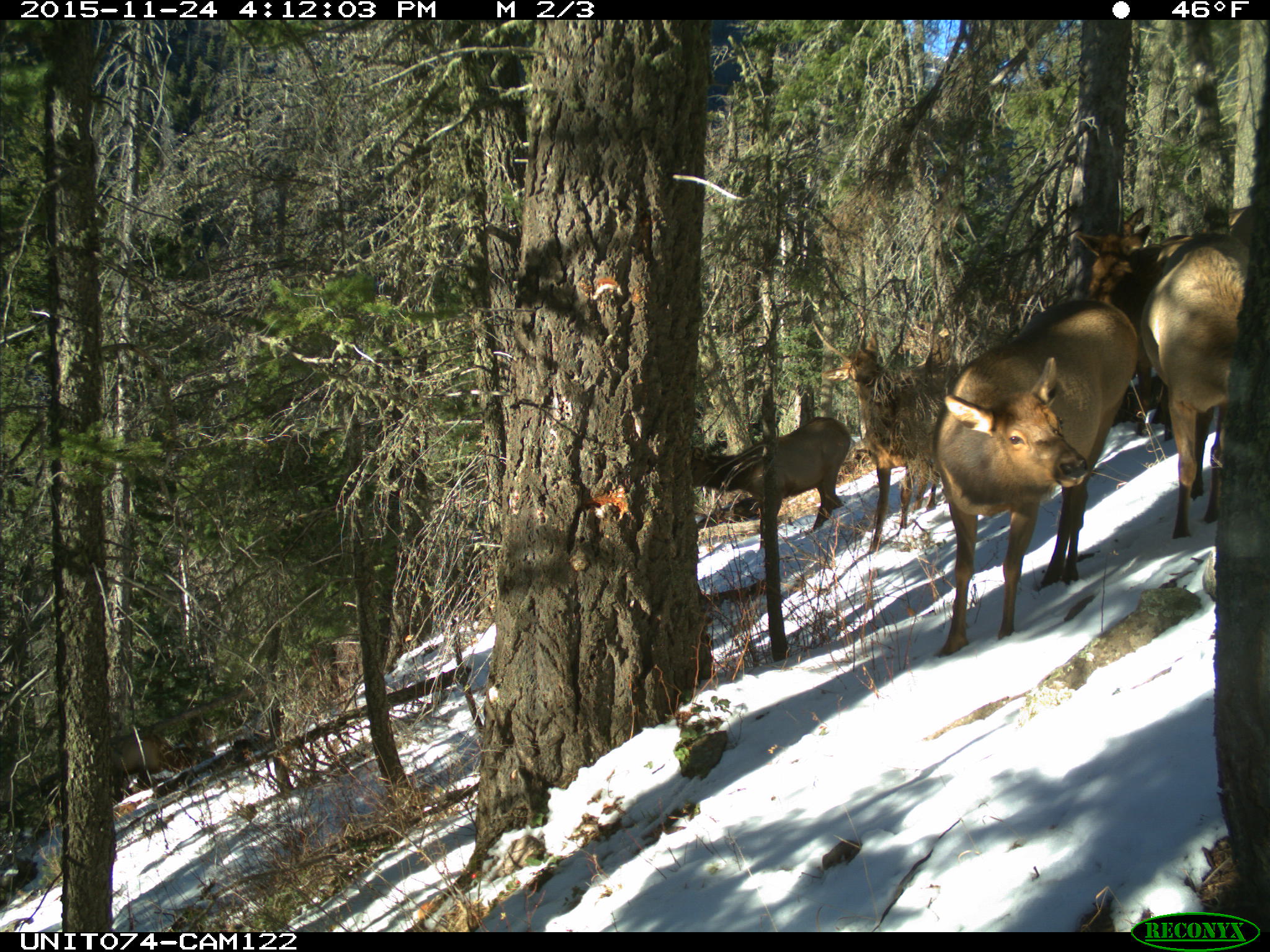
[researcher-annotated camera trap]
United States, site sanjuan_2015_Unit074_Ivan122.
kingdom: Animalia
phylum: Chordata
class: Mammalia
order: Artiodactyla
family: Cervidae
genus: Cervus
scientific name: Cervus elaphus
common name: red deer